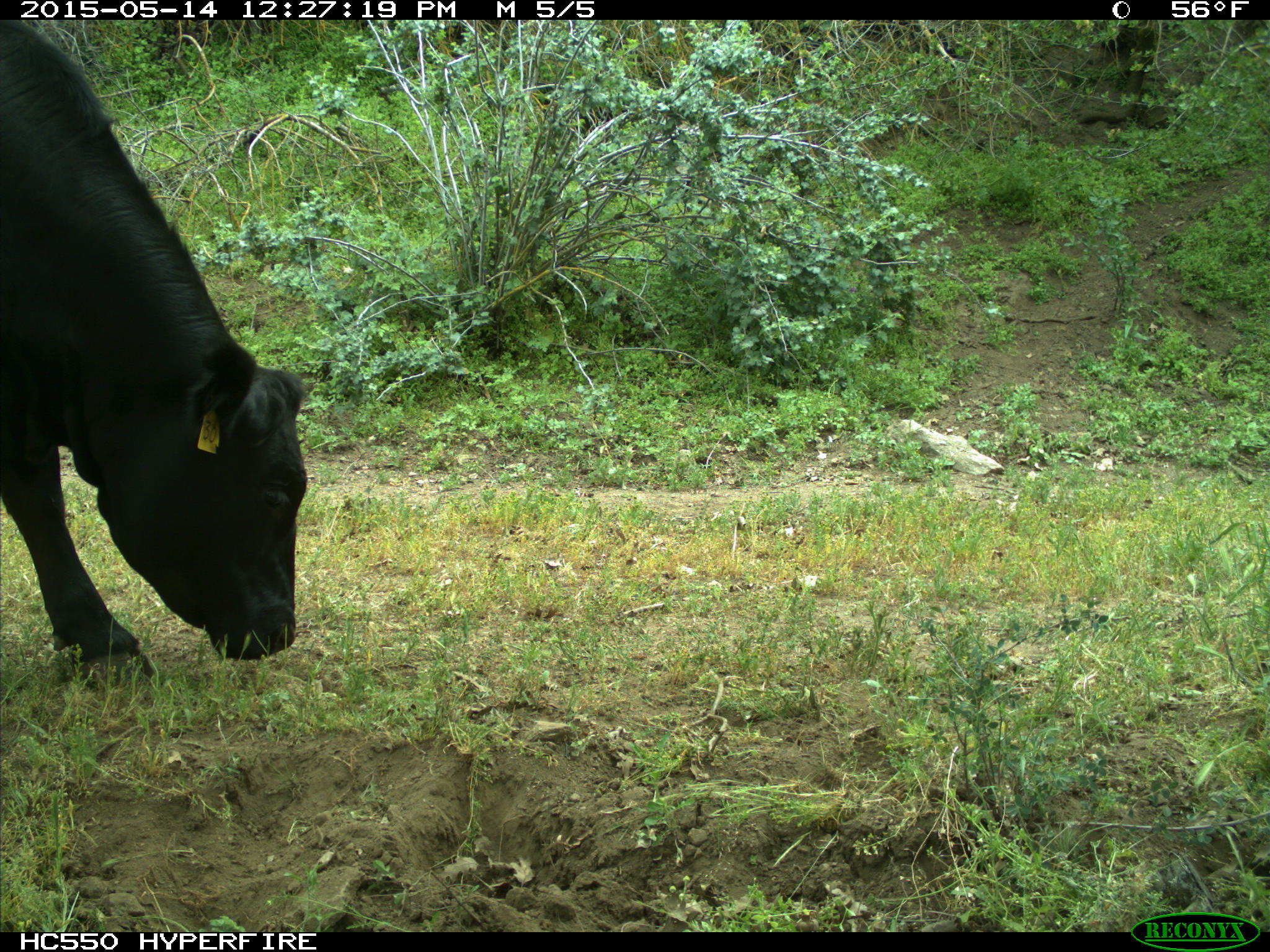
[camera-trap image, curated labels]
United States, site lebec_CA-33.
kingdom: Animalia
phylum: Chordata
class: Mammalia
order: Artiodactyla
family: Bovidae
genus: Bos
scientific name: Bos taurus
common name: domestic cow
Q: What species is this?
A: Bos taurus (domestic cow).